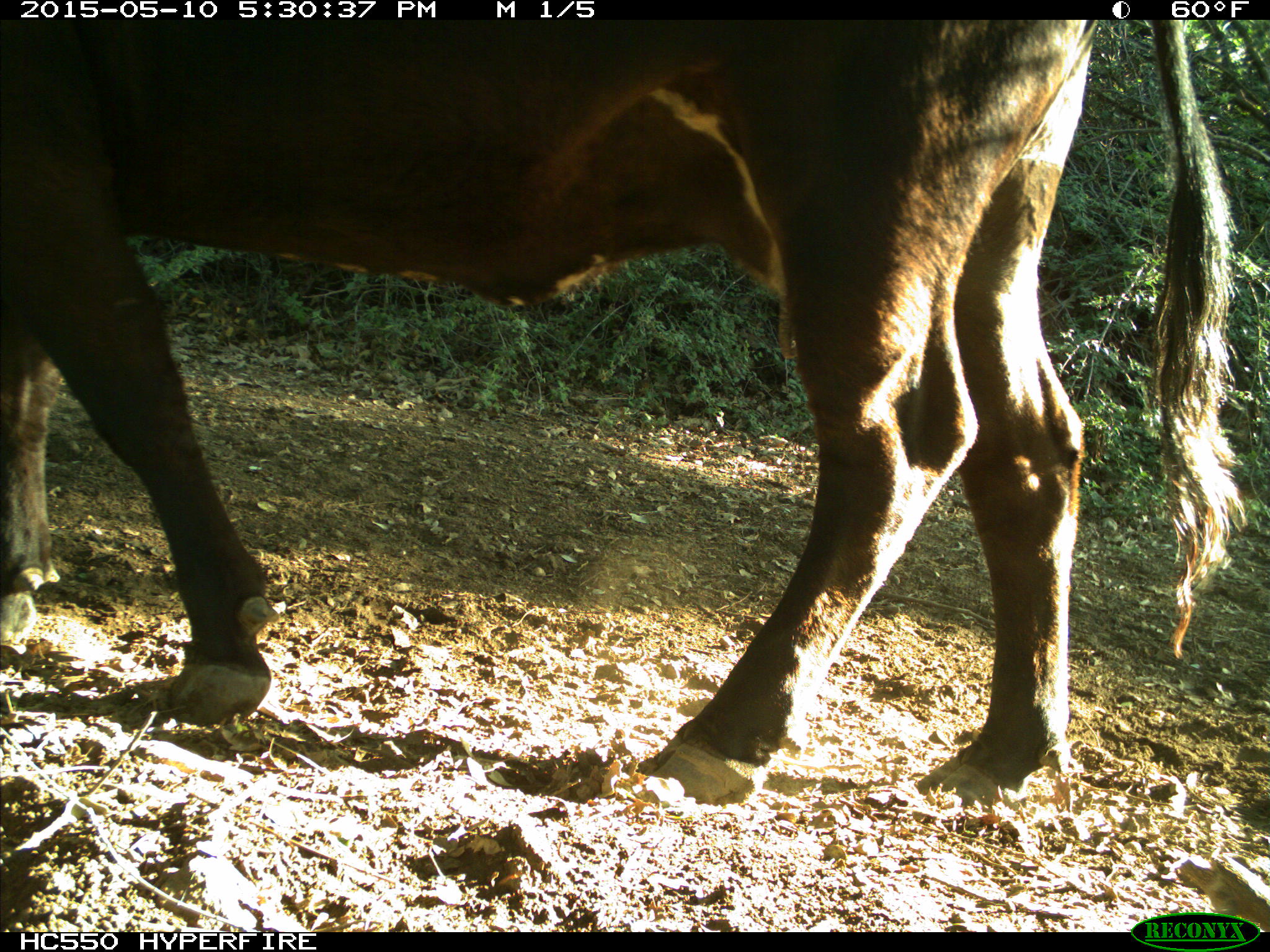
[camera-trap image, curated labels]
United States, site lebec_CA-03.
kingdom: Animalia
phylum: Chordata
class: Mammalia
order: Artiodactyla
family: Bovidae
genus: Bos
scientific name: Bos taurus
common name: domestic cow